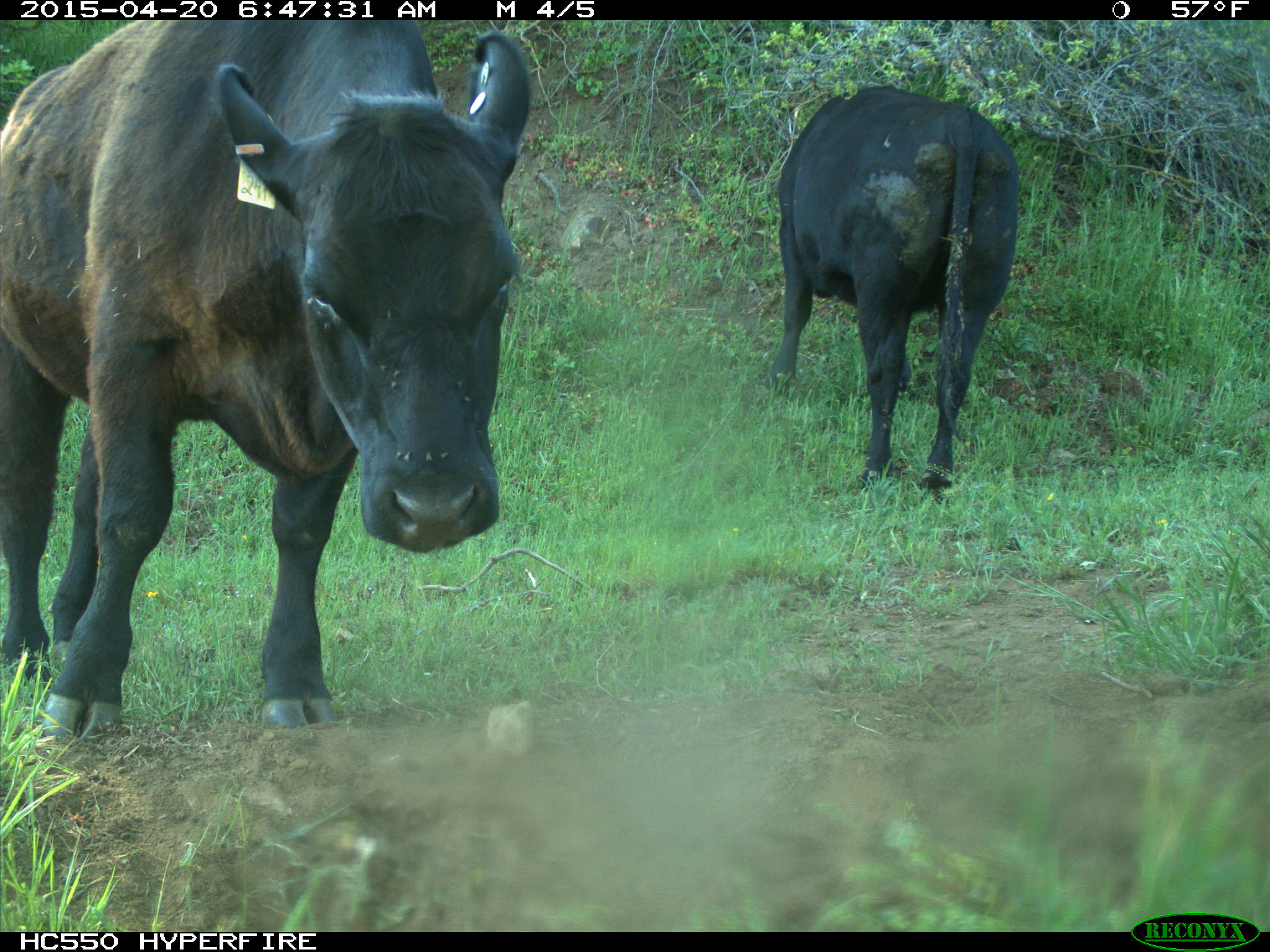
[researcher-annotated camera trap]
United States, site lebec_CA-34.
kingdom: Animalia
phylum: Chordata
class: Mammalia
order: Artiodactyla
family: Bovidae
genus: Bos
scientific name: Bos taurus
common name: domestic cow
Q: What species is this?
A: Bos taurus (domestic cow).